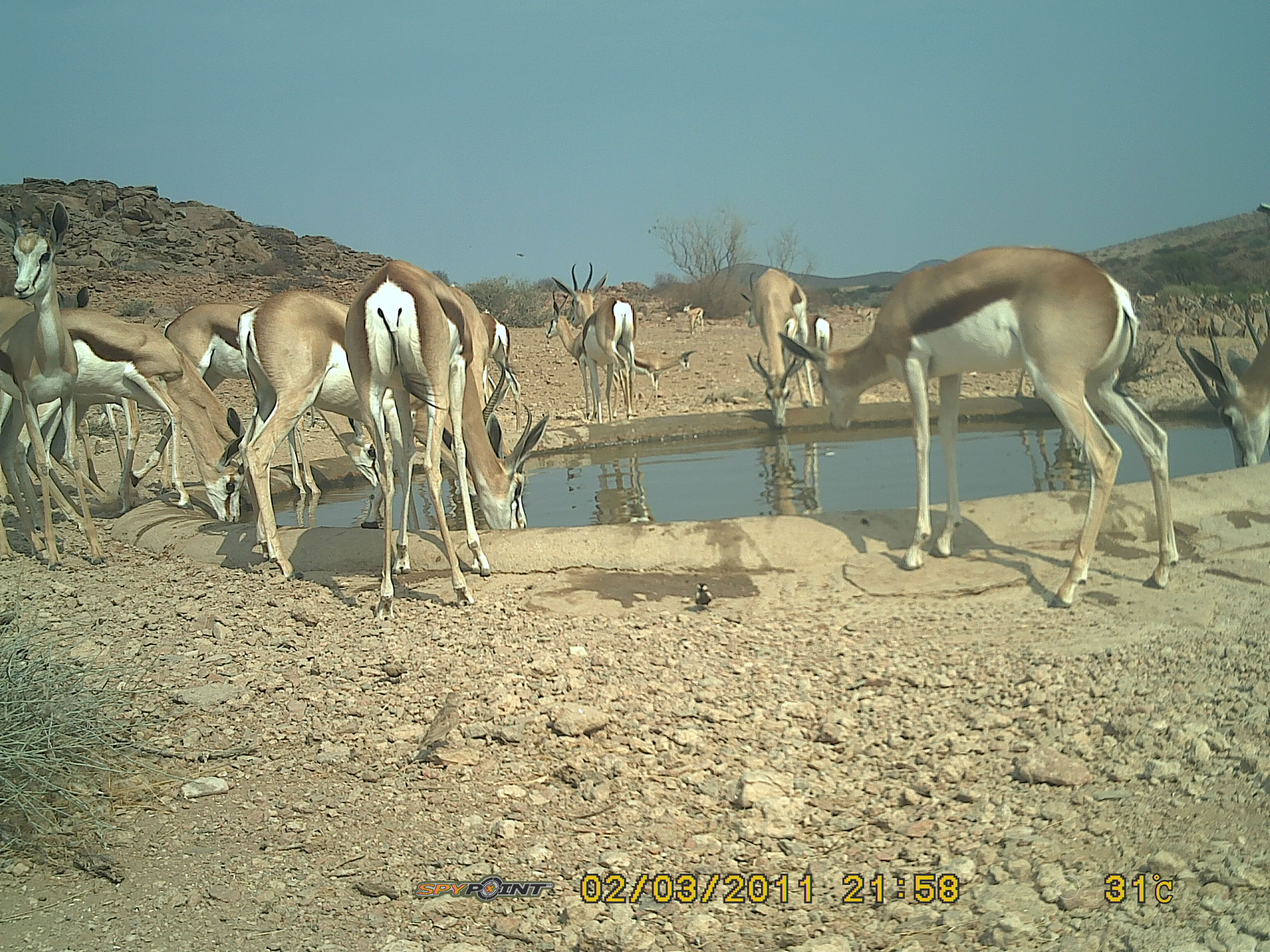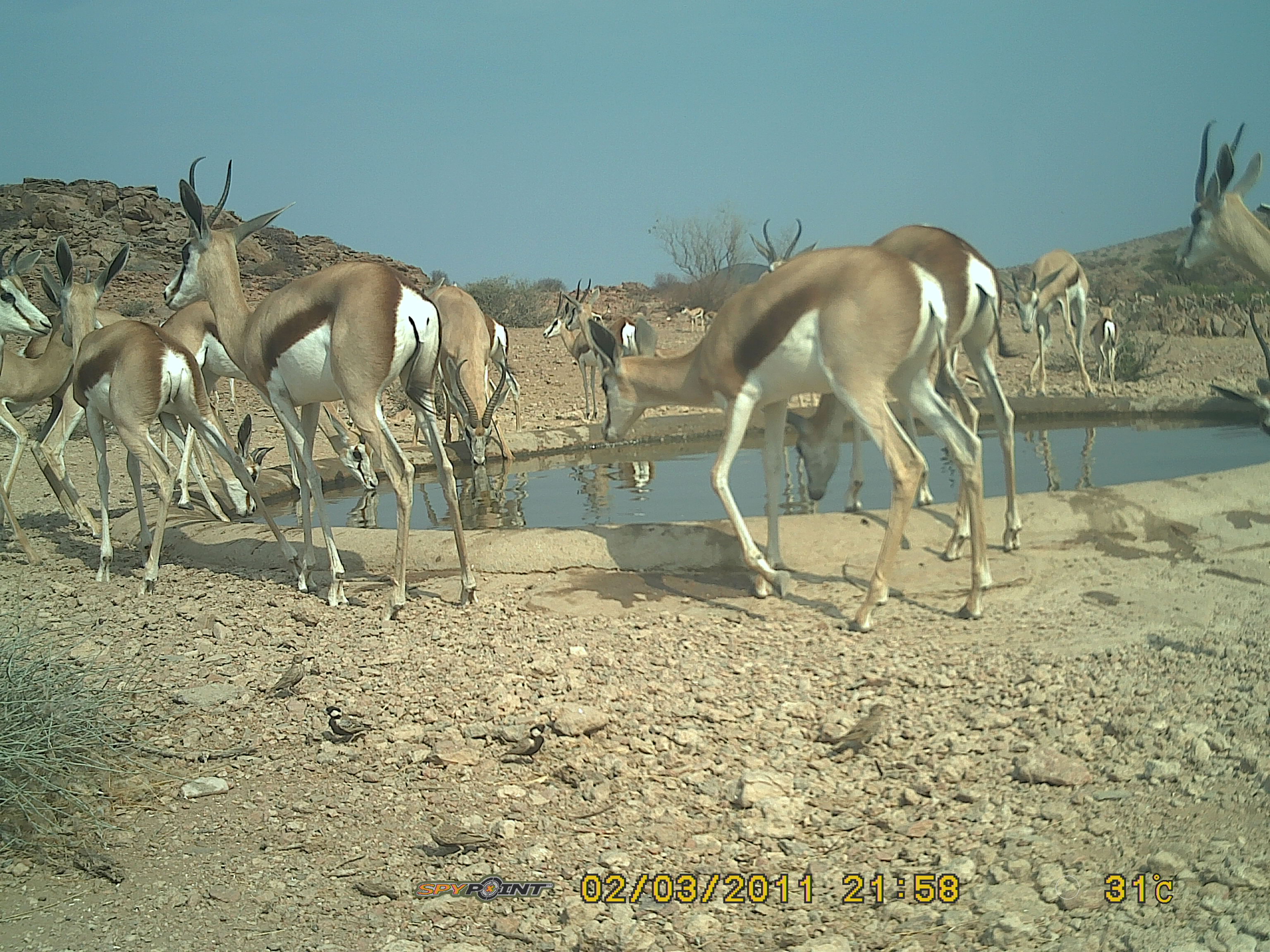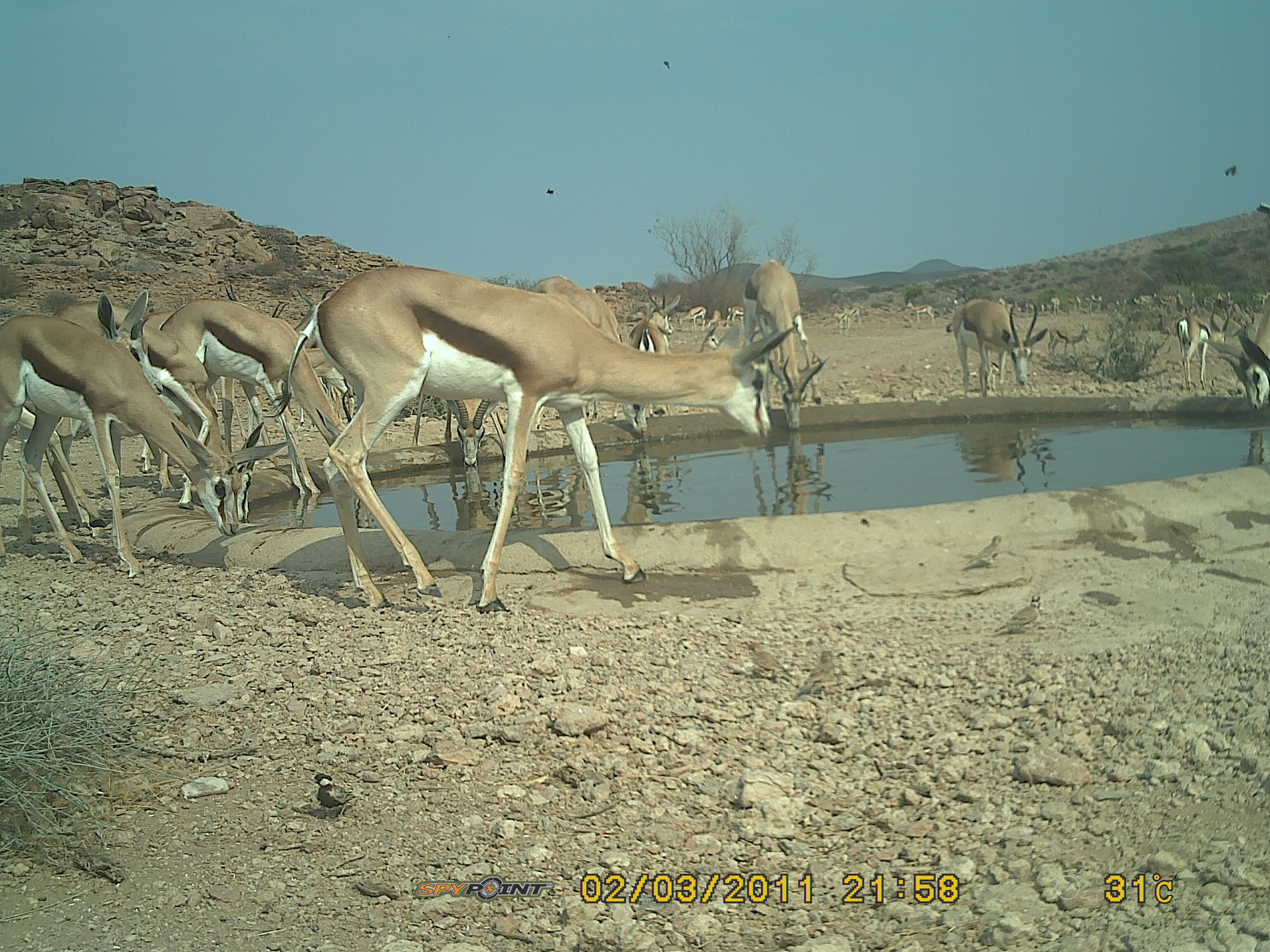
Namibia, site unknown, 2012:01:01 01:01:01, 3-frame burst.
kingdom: Animalia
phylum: Chordata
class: Mammalia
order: Artiodactyla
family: Bovidae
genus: Antidorcas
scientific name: Antidorcas marsupialis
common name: springbok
Antidorcas marsupialis (springbok).